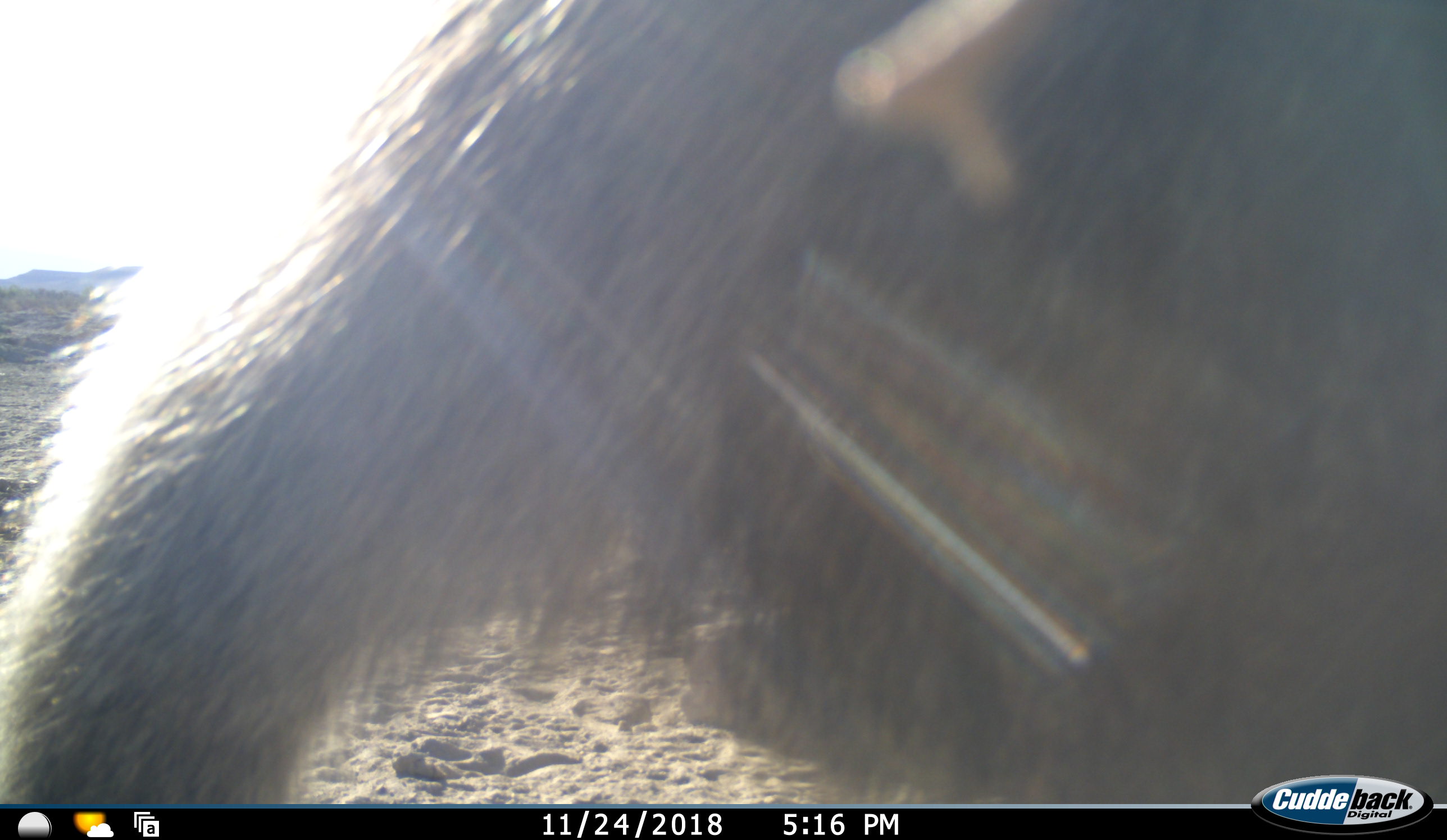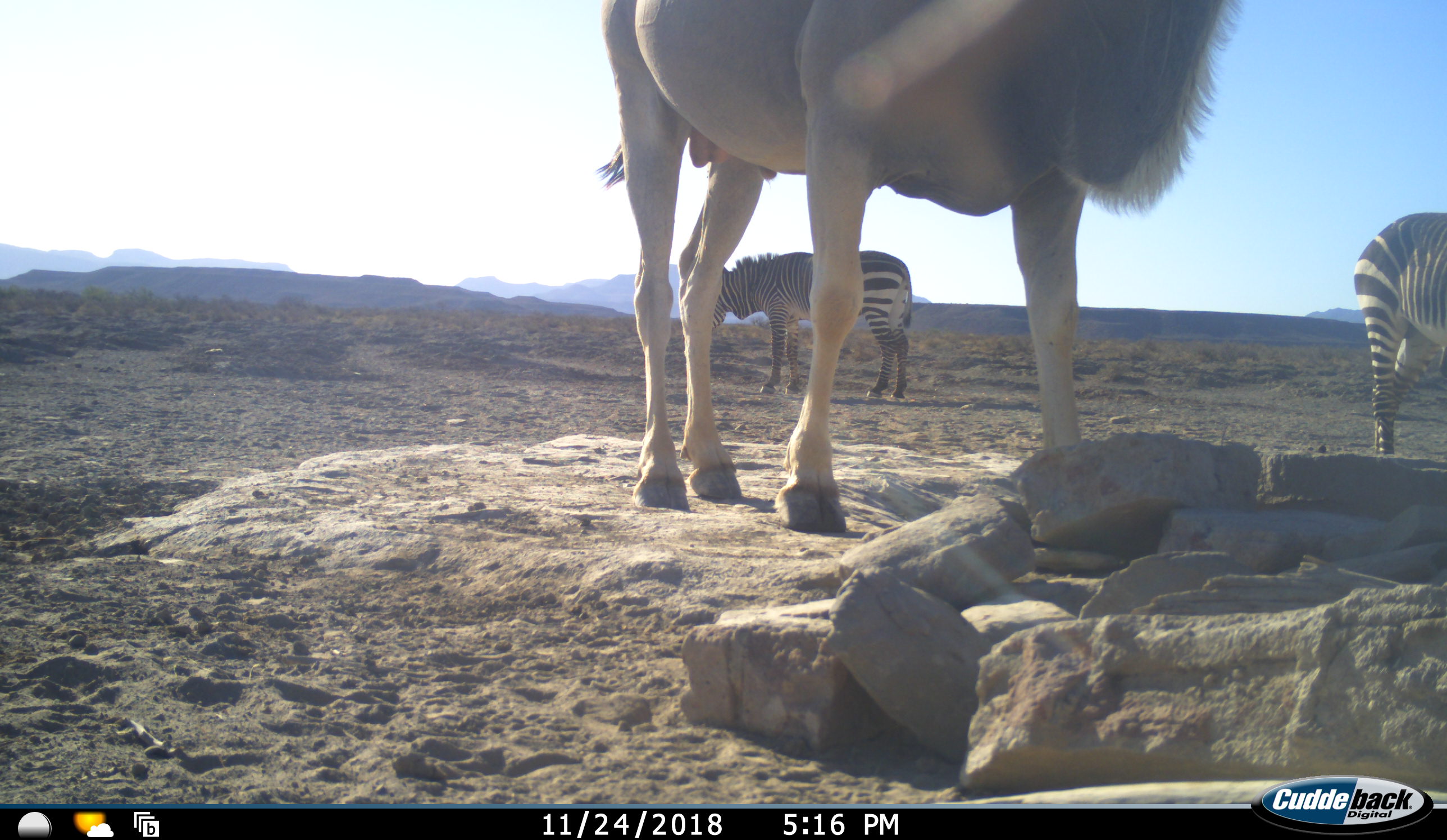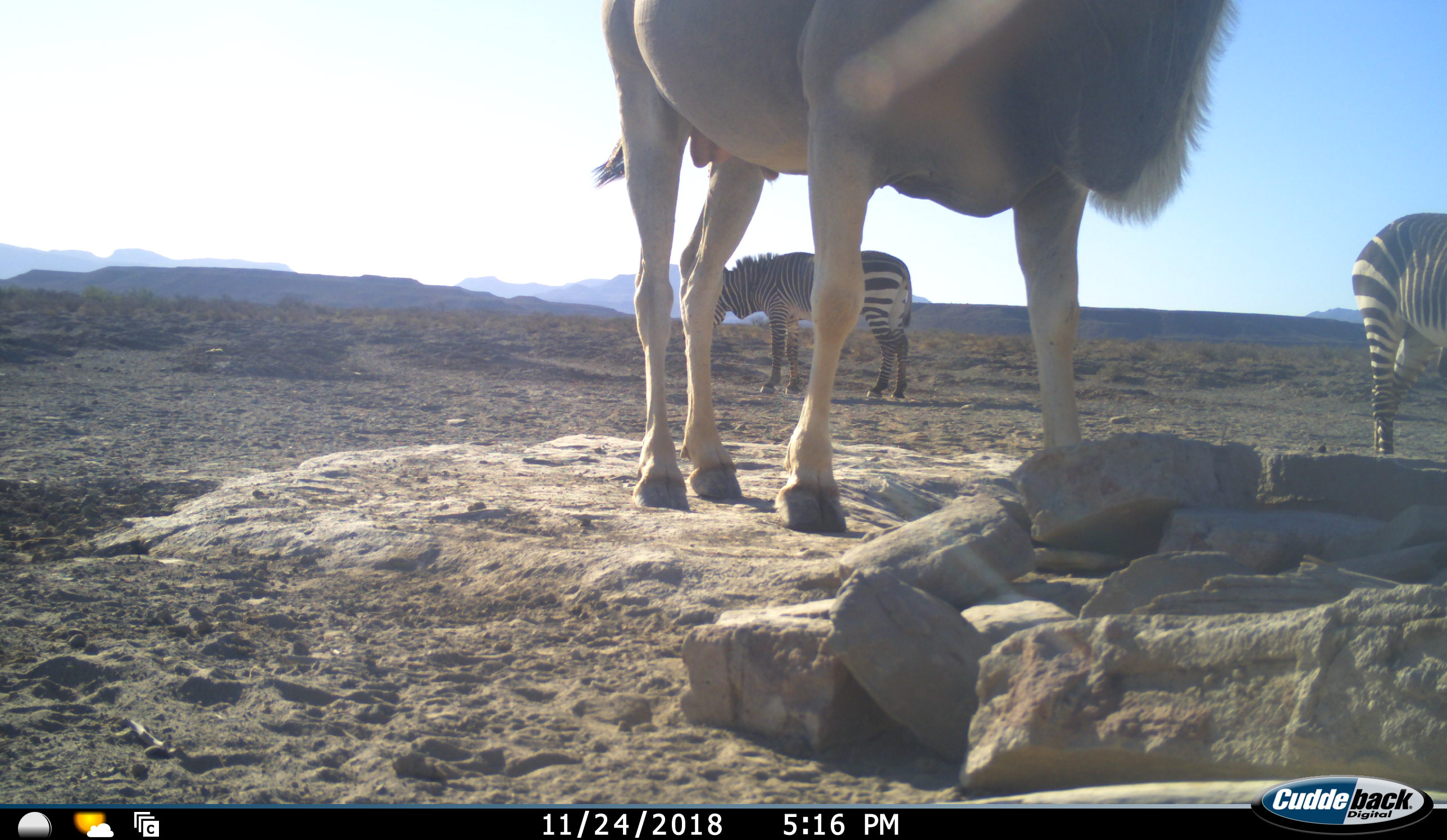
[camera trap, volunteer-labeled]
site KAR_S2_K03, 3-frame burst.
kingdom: Animalia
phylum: Chordata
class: Mammalia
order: Artiodactyla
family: Bovidae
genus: Tragelaphus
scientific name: Tragelaphus oryx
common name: eland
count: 1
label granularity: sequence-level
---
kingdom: Animalia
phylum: Chordata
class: Mammalia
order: Perissodactyla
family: Equidae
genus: Equus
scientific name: Equus zebra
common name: mountain zebra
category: zebramountain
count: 2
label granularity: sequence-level